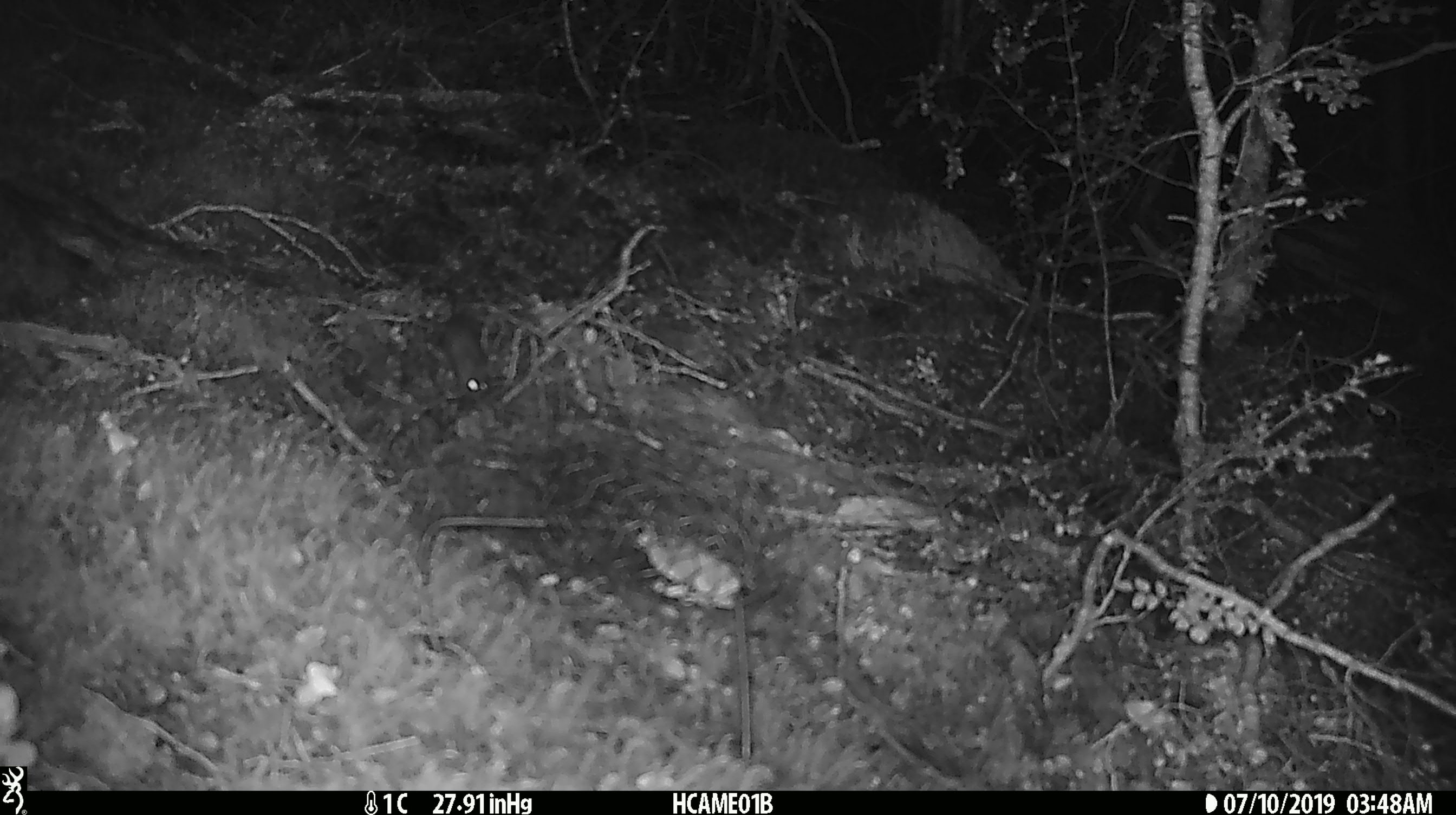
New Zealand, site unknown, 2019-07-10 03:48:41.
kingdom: Animalia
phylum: Chordata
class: Mammalia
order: Rodentia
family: Muridae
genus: Mus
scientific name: Mus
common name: mouse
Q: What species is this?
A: Mouse (Mus).